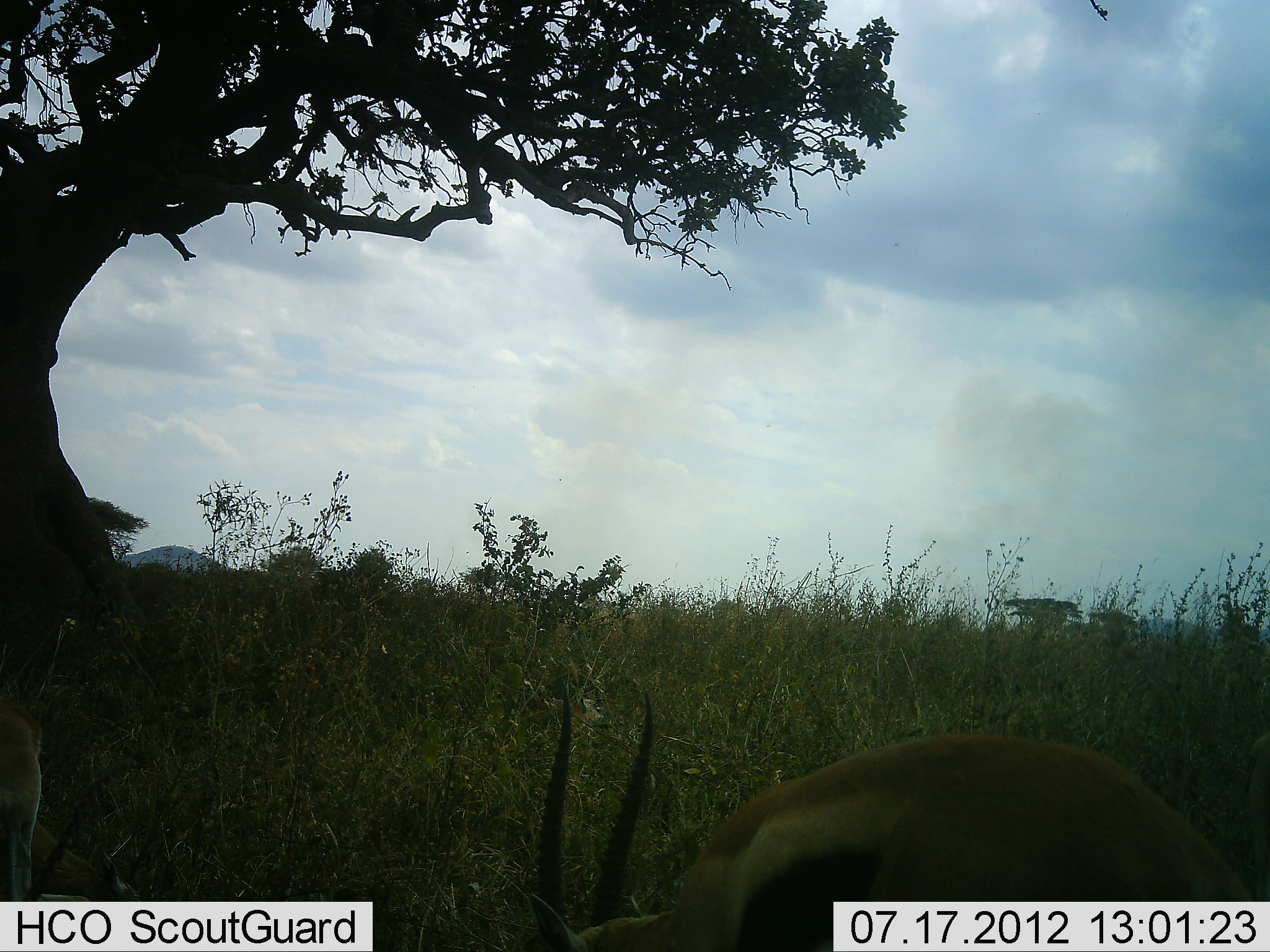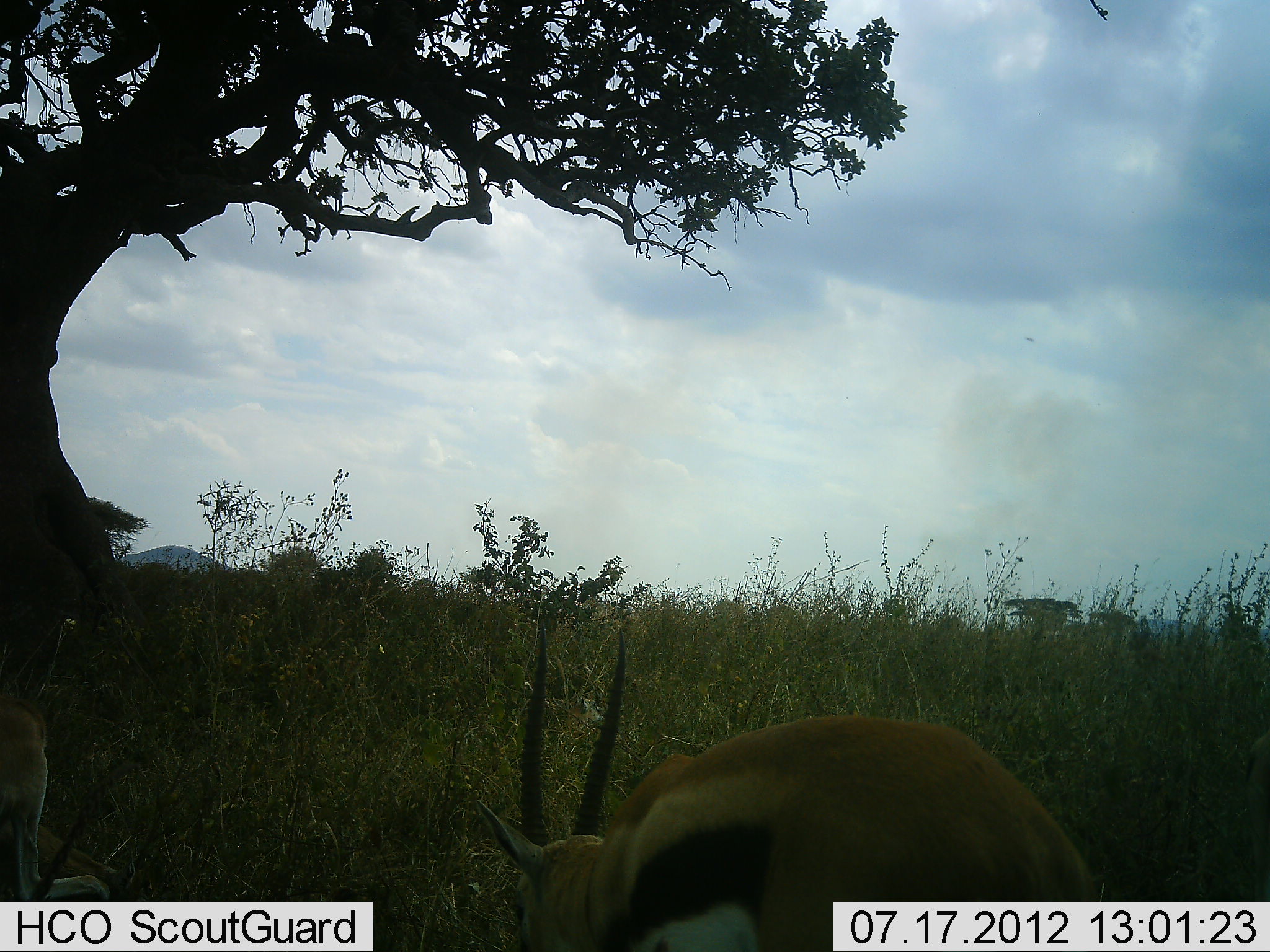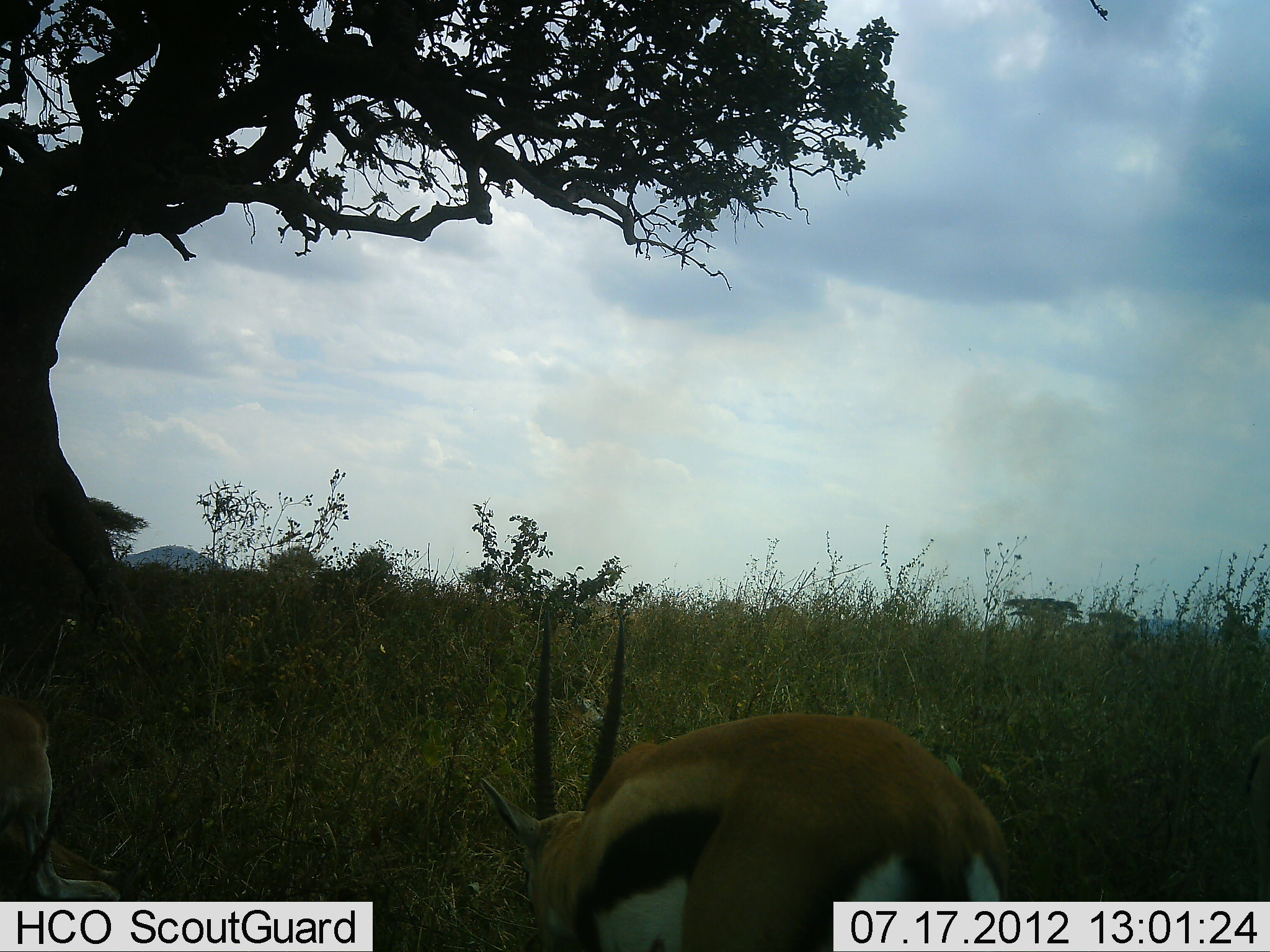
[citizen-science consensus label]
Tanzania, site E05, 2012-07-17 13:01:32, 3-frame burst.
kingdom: Animalia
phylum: Chordata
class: Mammalia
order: Artiodactyla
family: Bovidae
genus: Eudorcas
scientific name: Eudorcas thomsonii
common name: thomson's gazelle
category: gazellethomsons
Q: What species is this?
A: Gazellethomsons (thomson's gazelle) (Eudorcas thomsonii).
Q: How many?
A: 2.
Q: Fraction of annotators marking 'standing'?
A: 10%.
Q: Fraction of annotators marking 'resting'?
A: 0%.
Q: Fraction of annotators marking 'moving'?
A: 30%.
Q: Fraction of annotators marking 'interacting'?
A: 0%.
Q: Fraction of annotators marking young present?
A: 0%.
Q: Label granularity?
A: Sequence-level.